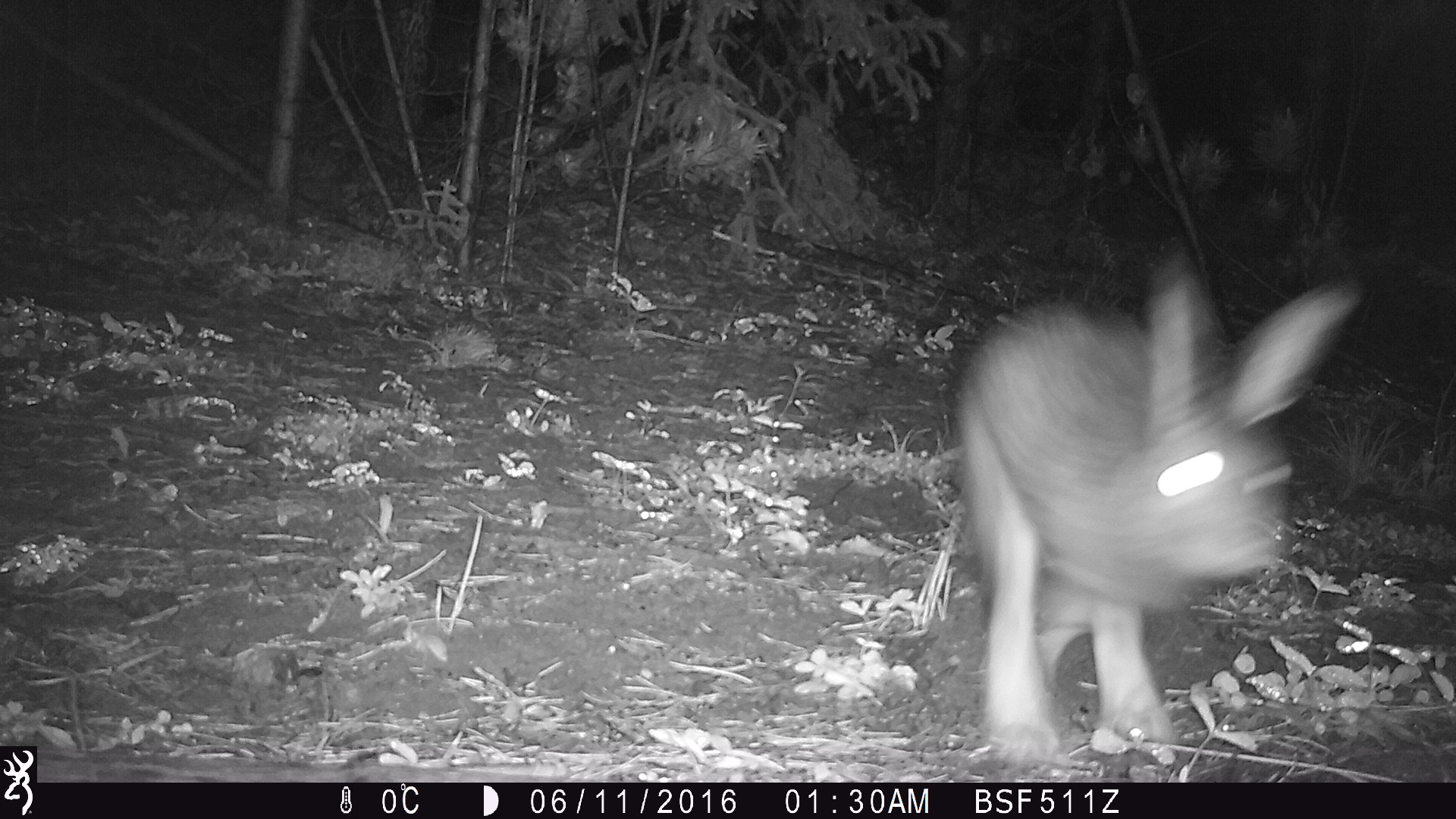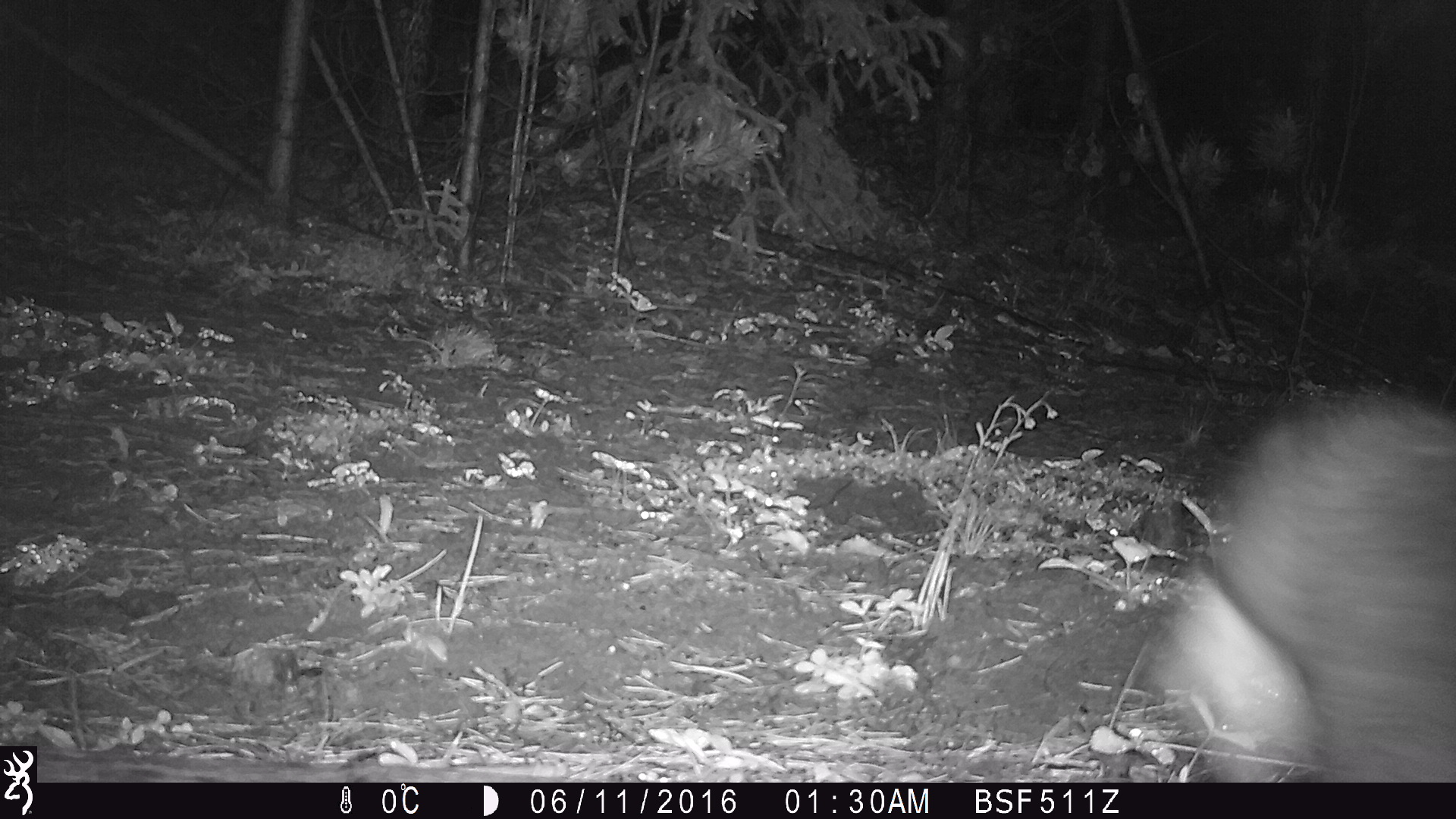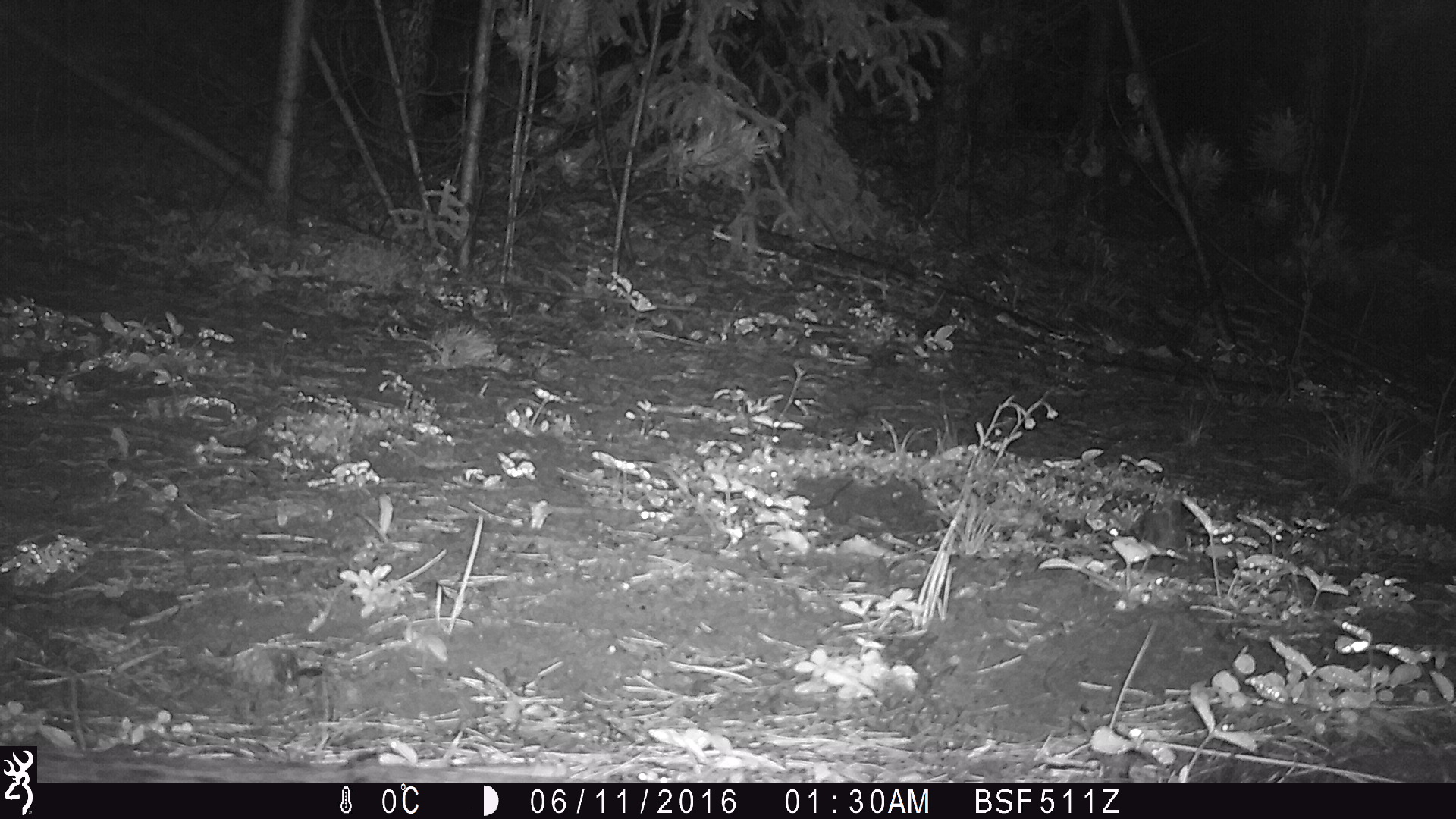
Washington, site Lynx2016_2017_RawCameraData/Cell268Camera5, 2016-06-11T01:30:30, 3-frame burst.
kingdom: Animalia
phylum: Chordata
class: Mammalia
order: Lagomorpha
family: Leporidae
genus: Lepus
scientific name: Lepus americanus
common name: snowshoe hare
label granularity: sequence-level